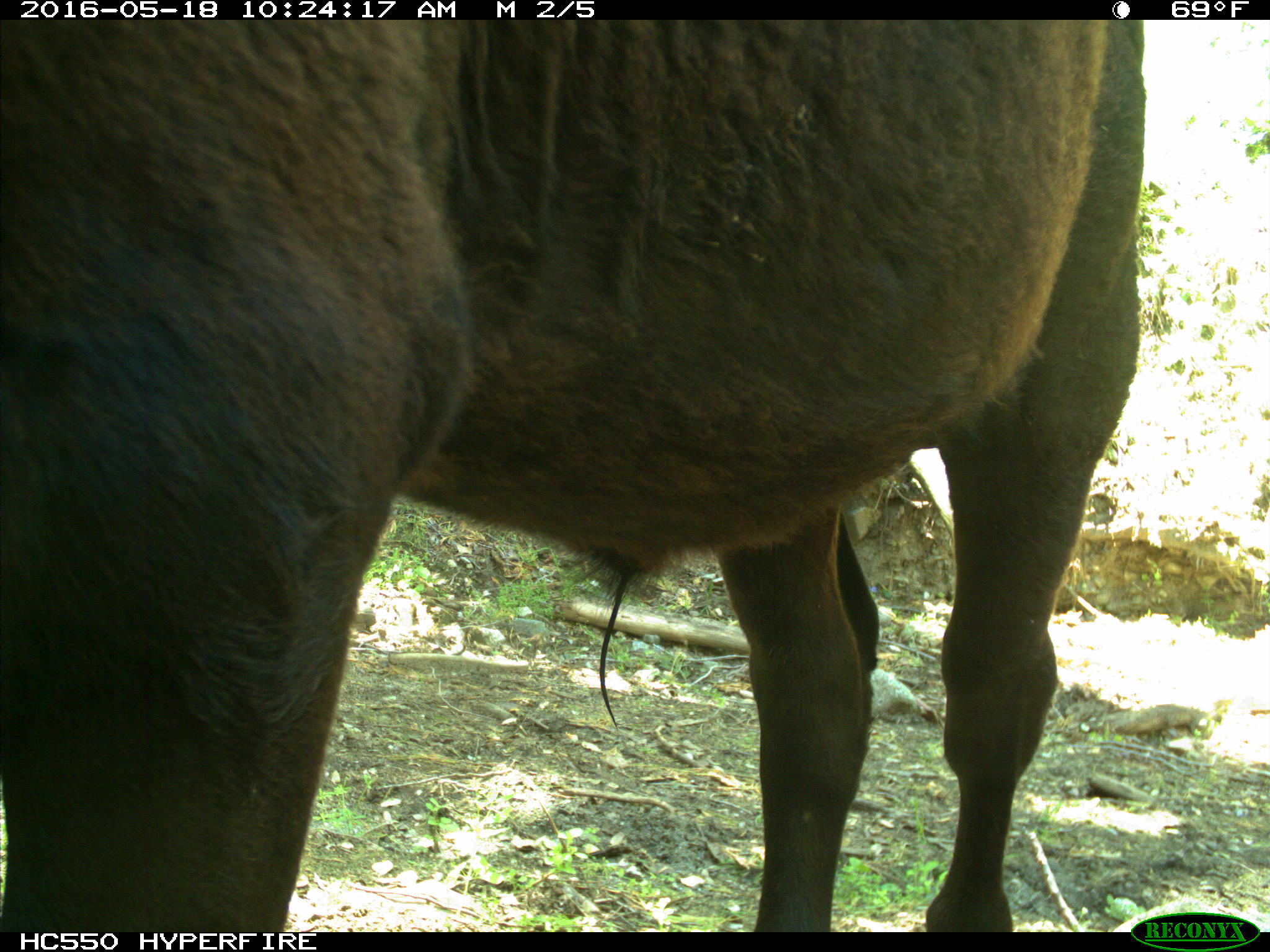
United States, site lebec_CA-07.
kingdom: Animalia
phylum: Chordata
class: Mammalia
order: Artiodactyla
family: Bovidae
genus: Bos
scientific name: Bos taurus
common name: domestic cow